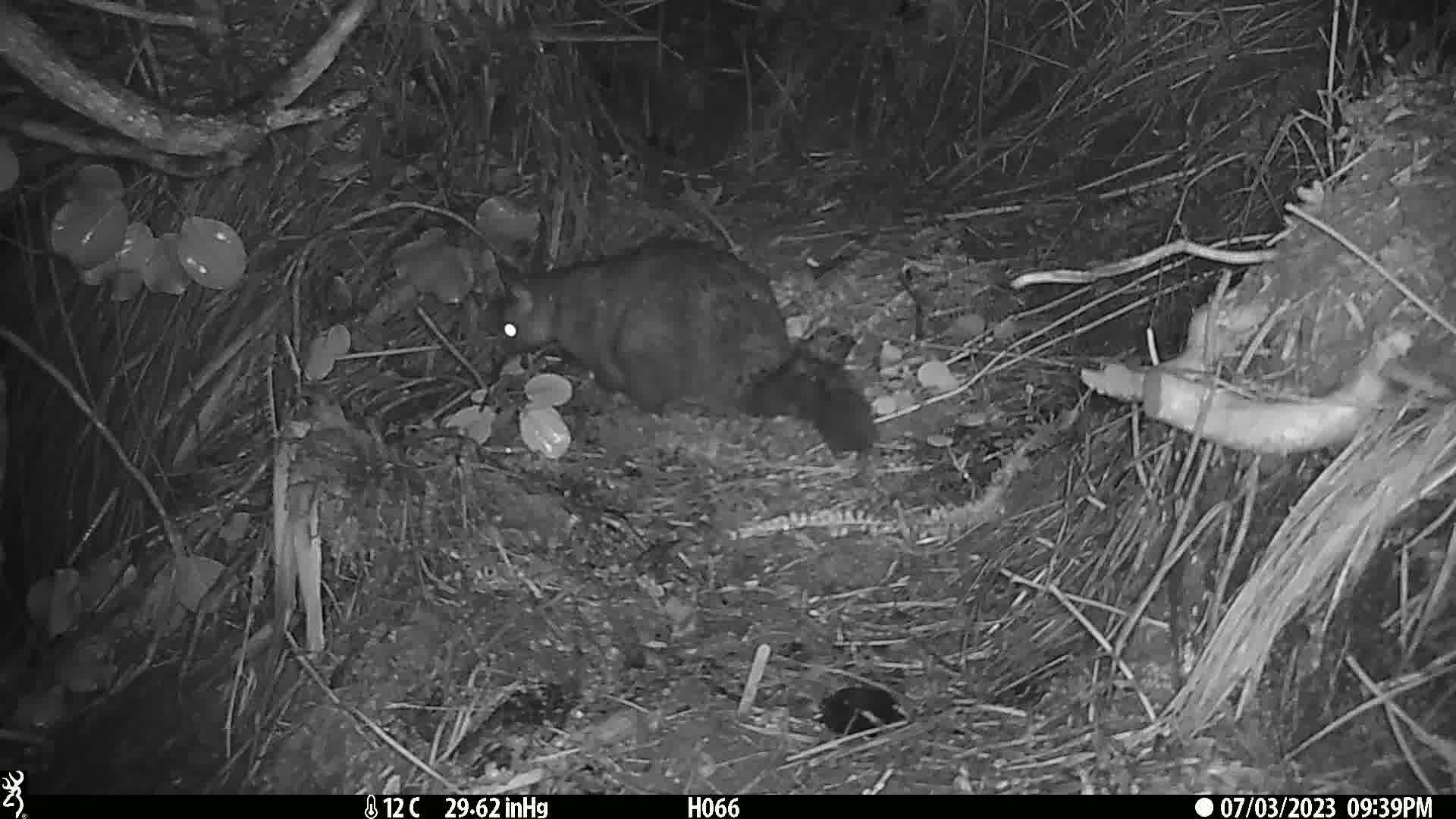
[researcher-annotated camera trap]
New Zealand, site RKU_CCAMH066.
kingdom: Animalia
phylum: Chordata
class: Mammalia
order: Diprotodontia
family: Phalangeridae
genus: Trichosurus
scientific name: Trichosurus vulpecula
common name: common brushtail possum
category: possum